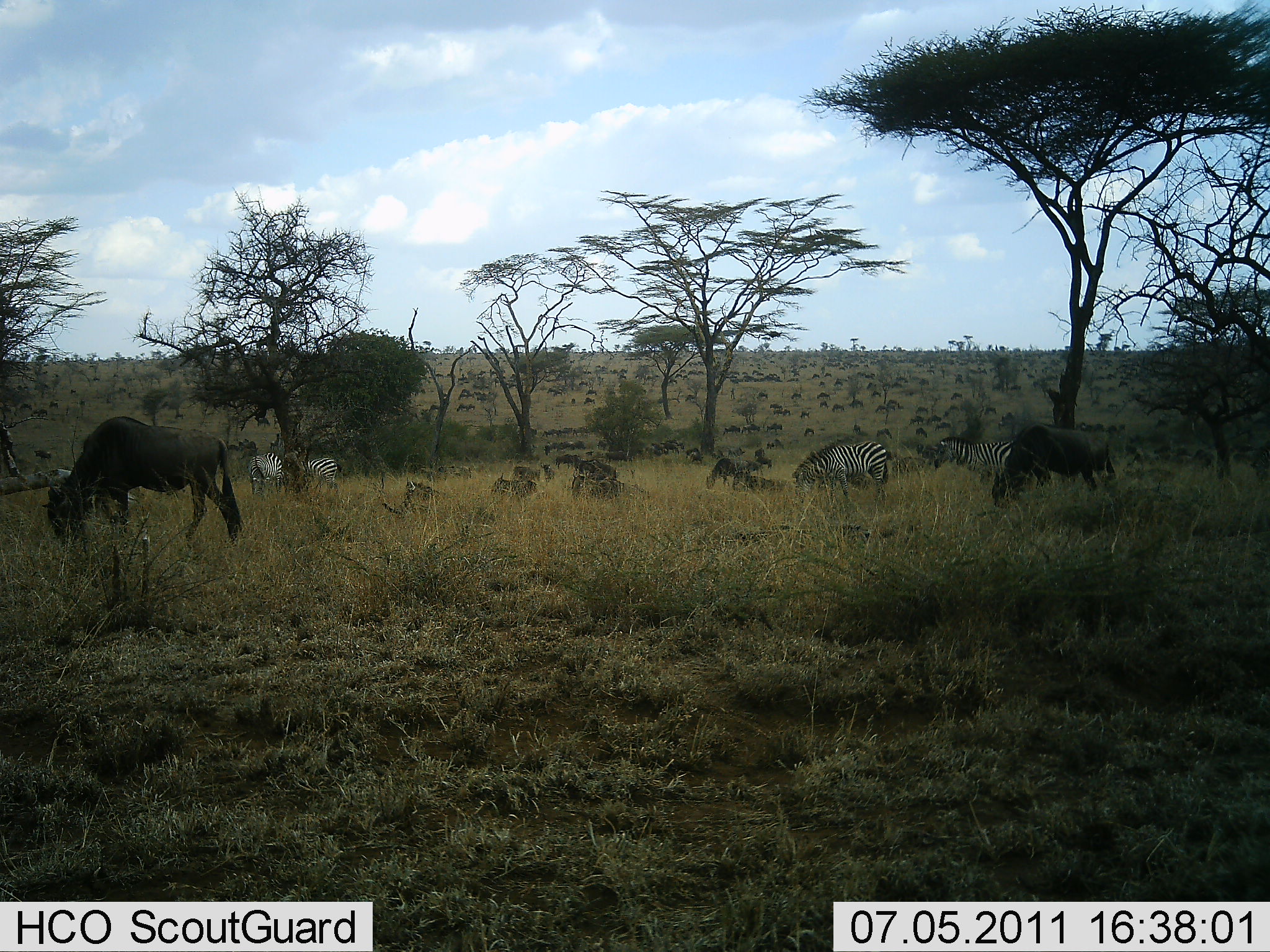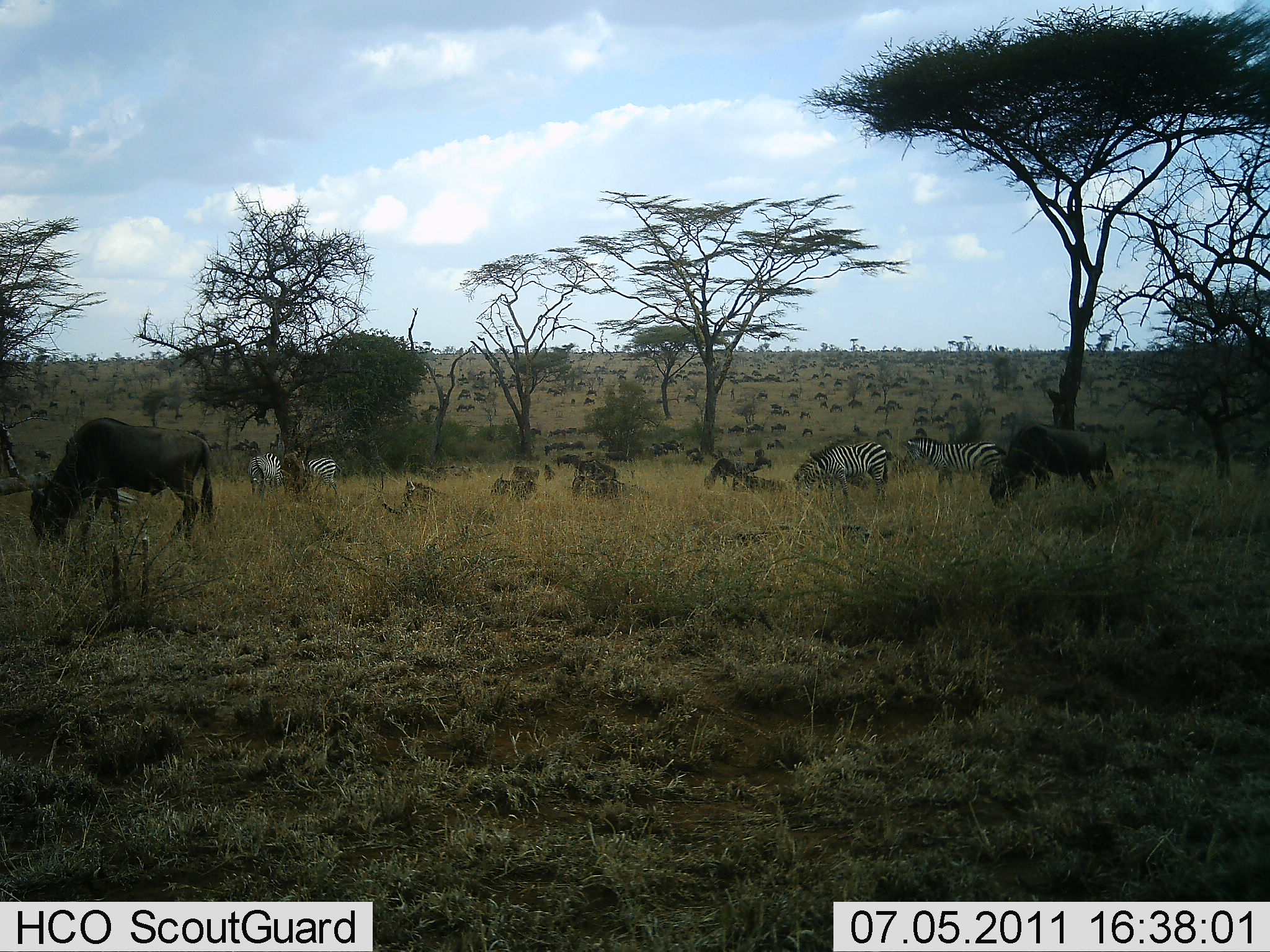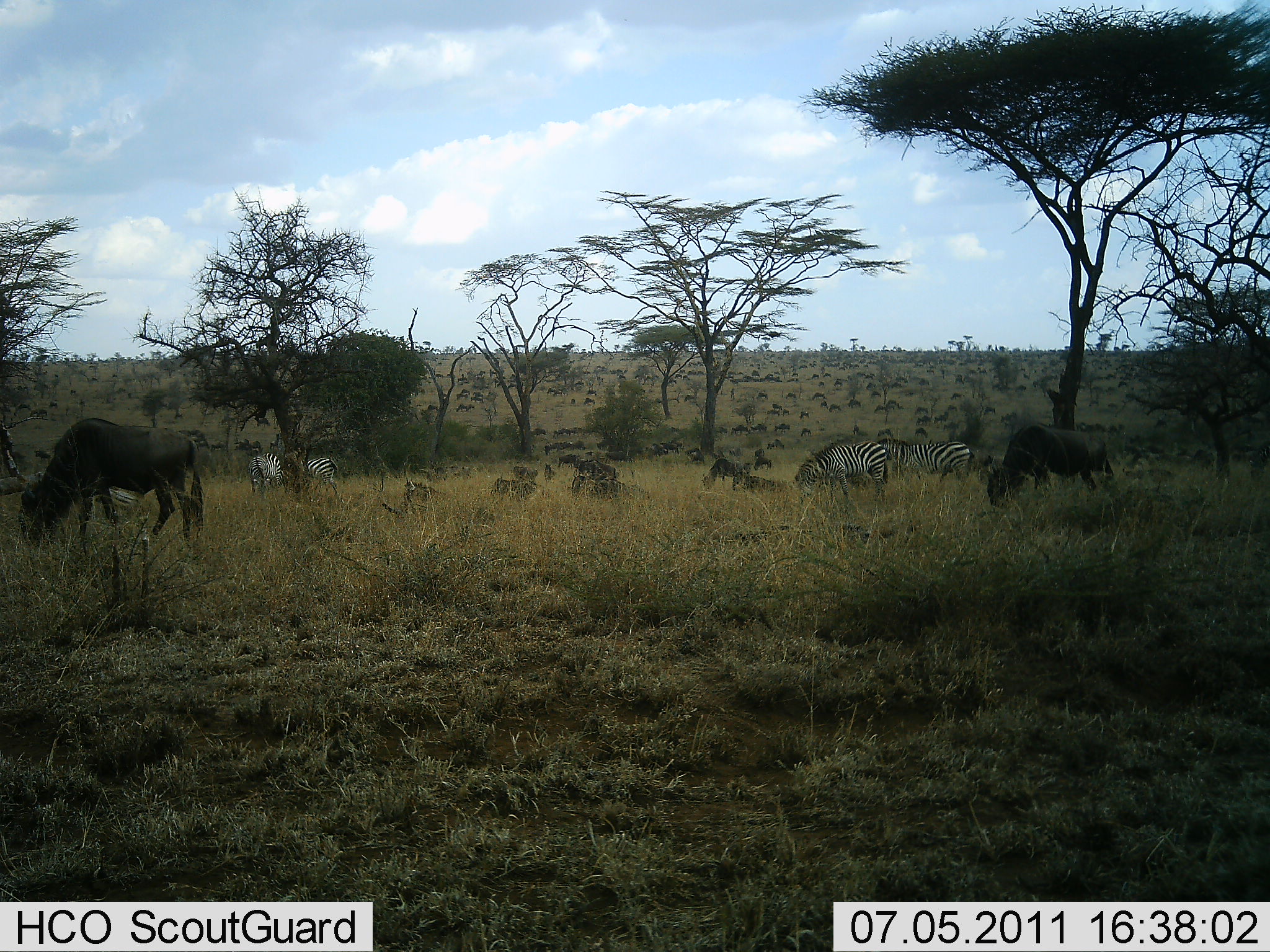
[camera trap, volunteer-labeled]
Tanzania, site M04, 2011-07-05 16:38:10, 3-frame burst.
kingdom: Animalia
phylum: Chordata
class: Mammalia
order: Artiodactyla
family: Bovidae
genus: Connochaetes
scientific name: Connochaetes taurinus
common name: blue wildebeest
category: wildebeest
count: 51+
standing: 55%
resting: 27%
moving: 55%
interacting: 9%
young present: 9%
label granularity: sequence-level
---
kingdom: Animalia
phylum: Chordata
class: Mammalia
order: Perissodactyla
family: Equidae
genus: Equus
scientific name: Equus quagga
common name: plains zebra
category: zebra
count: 4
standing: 45%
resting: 9%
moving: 36%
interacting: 0%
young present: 0%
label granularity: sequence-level